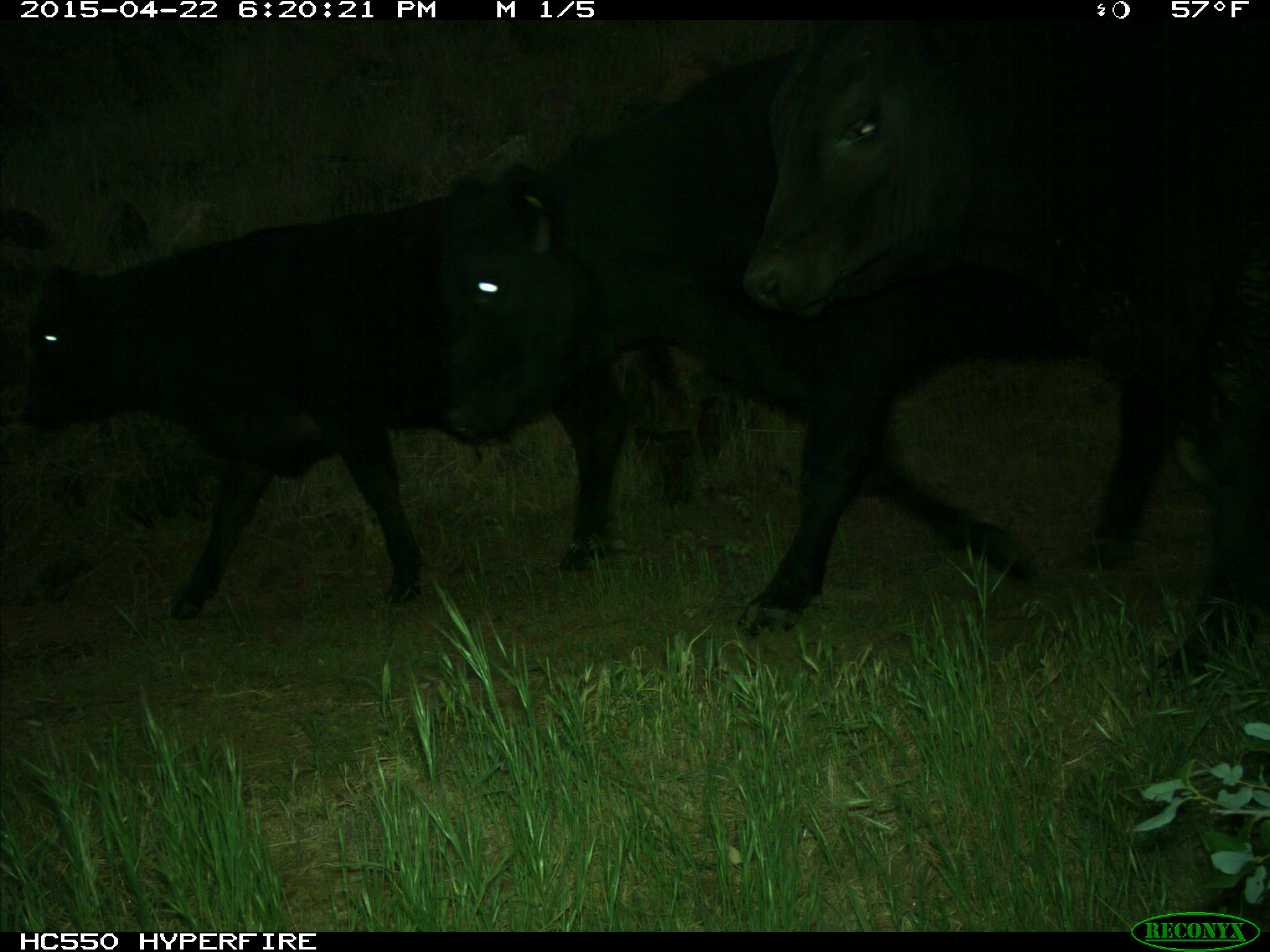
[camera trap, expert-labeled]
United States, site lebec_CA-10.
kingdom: Animalia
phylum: Chordata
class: Mammalia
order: Artiodactyla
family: Bovidae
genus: Bos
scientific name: Bos taurus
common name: domestic cow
Bos taurus (domestic cow).